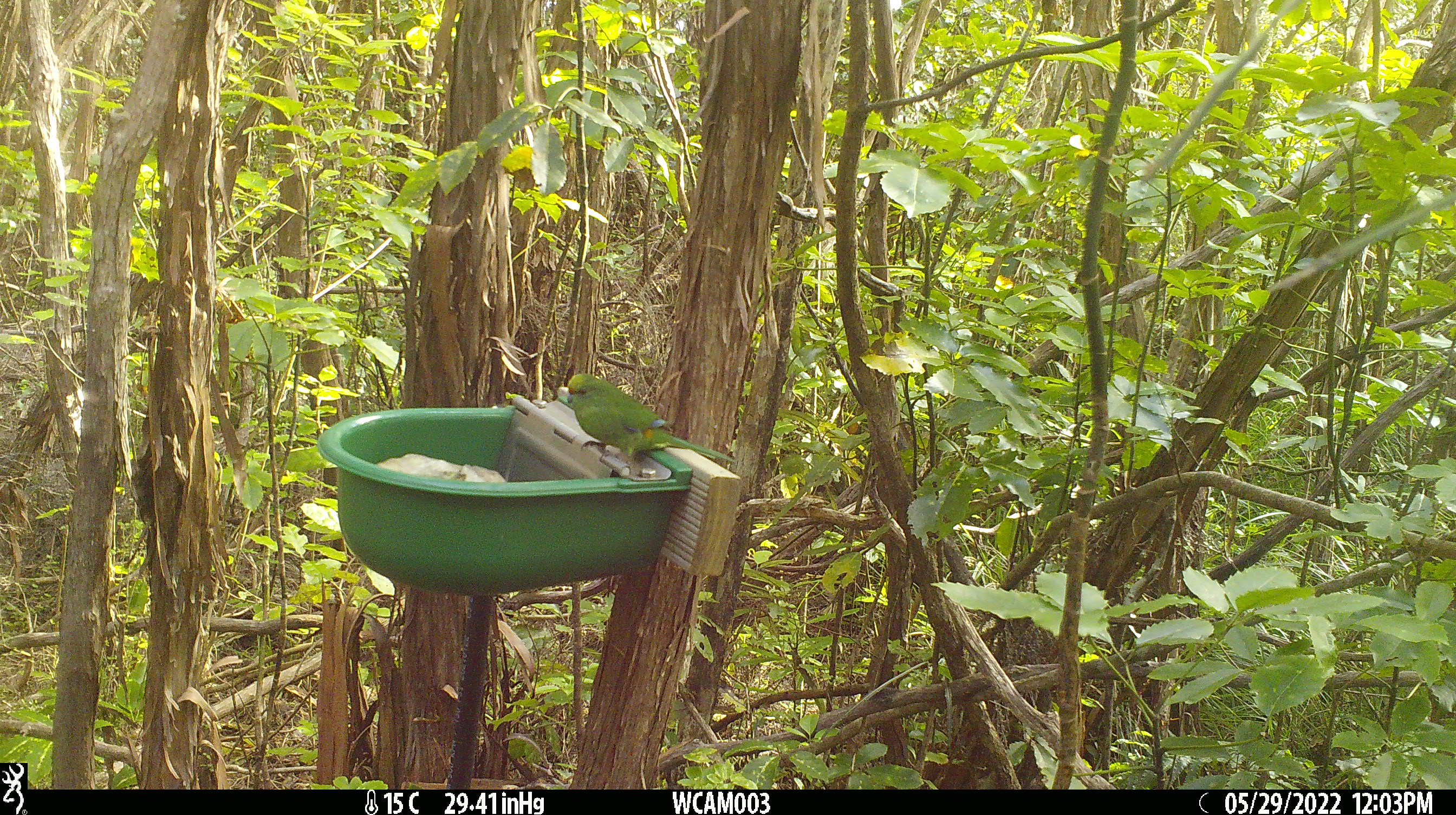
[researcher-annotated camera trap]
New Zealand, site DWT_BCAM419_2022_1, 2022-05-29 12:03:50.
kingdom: Animalia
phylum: Chordata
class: Aves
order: Psittaciformes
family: Psittaculidae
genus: Cyanoramphus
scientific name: Cyanoramphus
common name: parakeet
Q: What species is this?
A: Parakeet (Cyanoramphus).